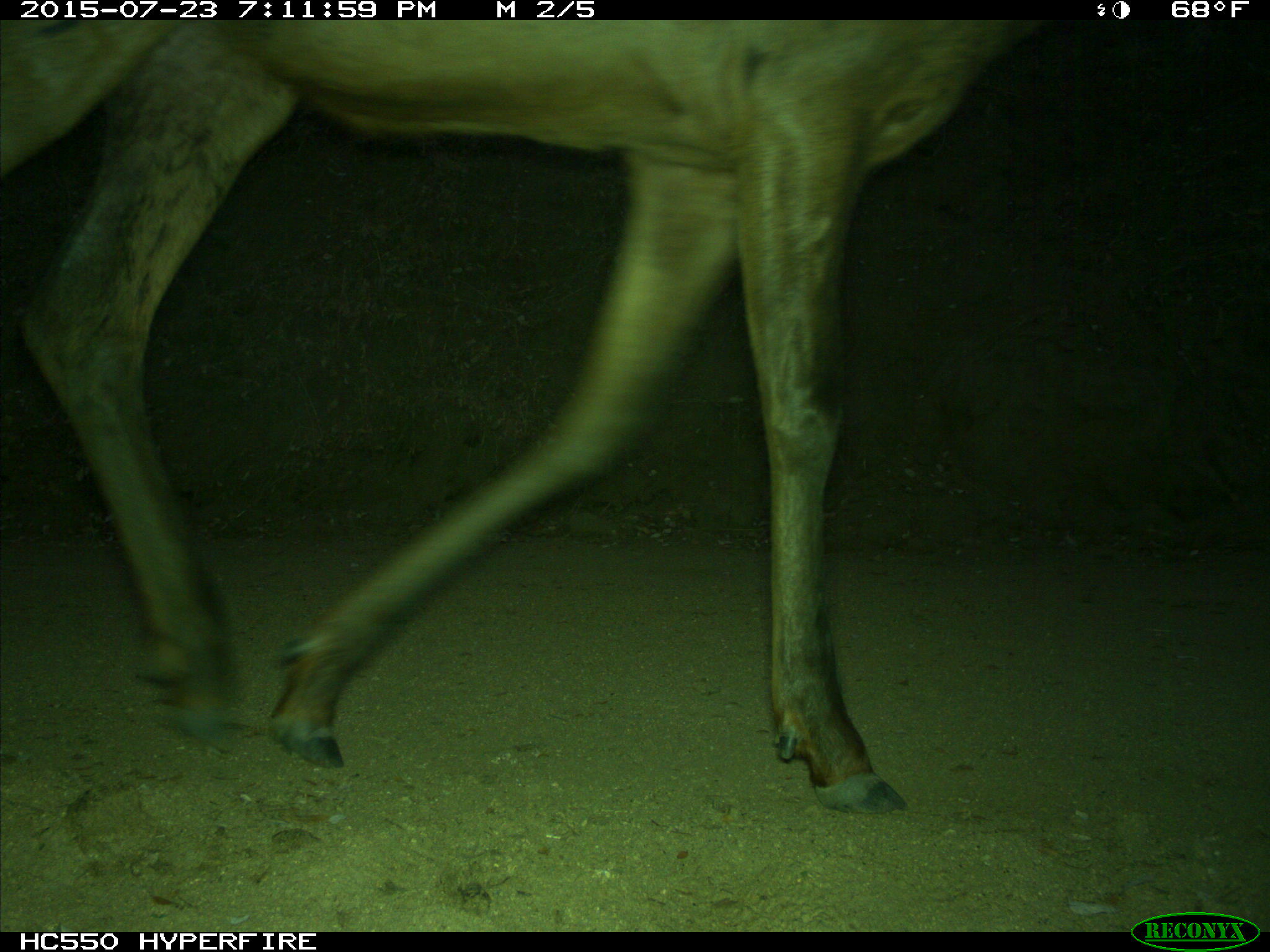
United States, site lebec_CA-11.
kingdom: Animalia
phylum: Chordata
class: Mammalia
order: Artiodactyla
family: Cervidae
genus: Cervus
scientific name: Cervus canadensis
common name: elk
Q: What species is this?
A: Cervus canadensis (elk).